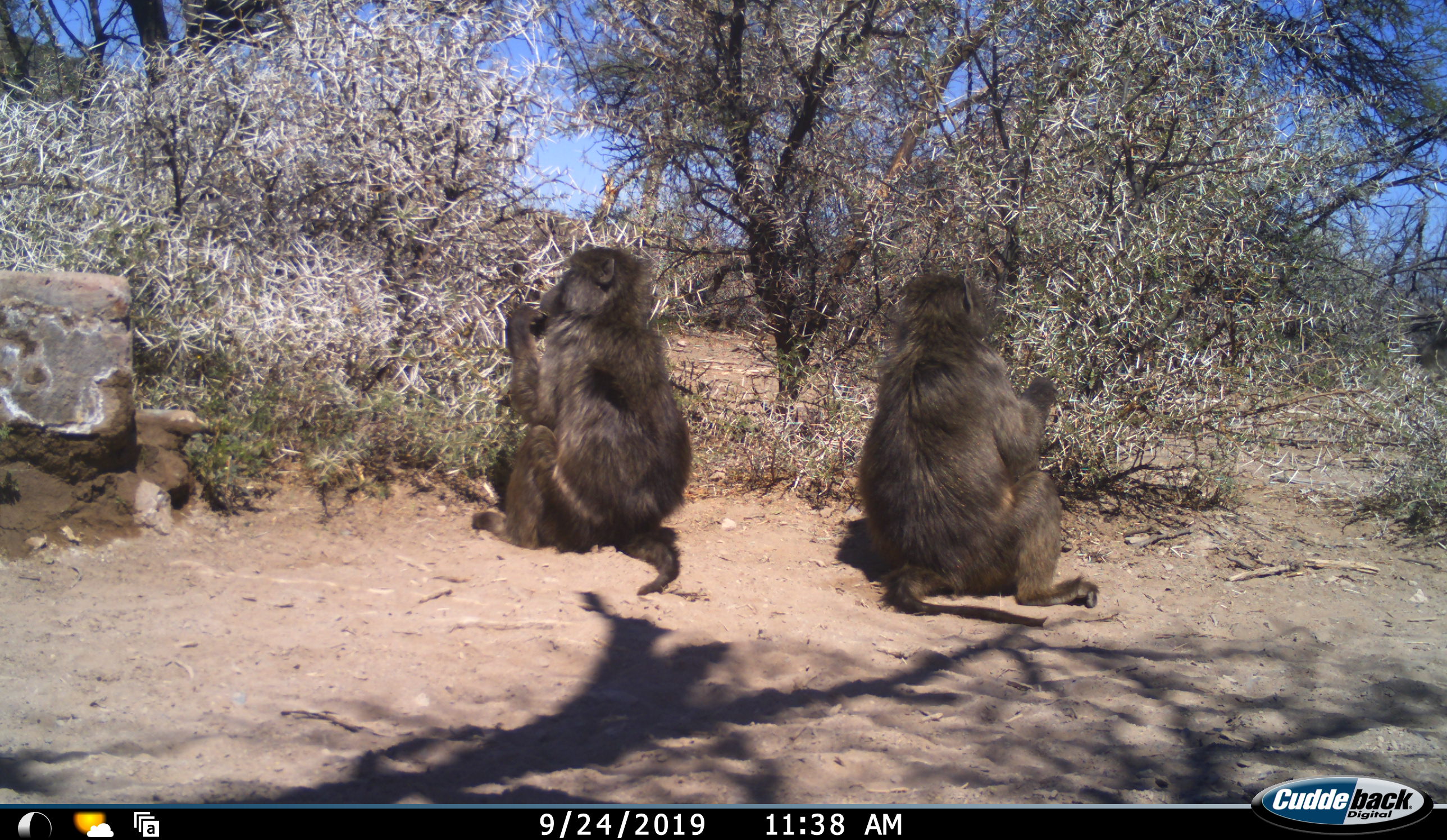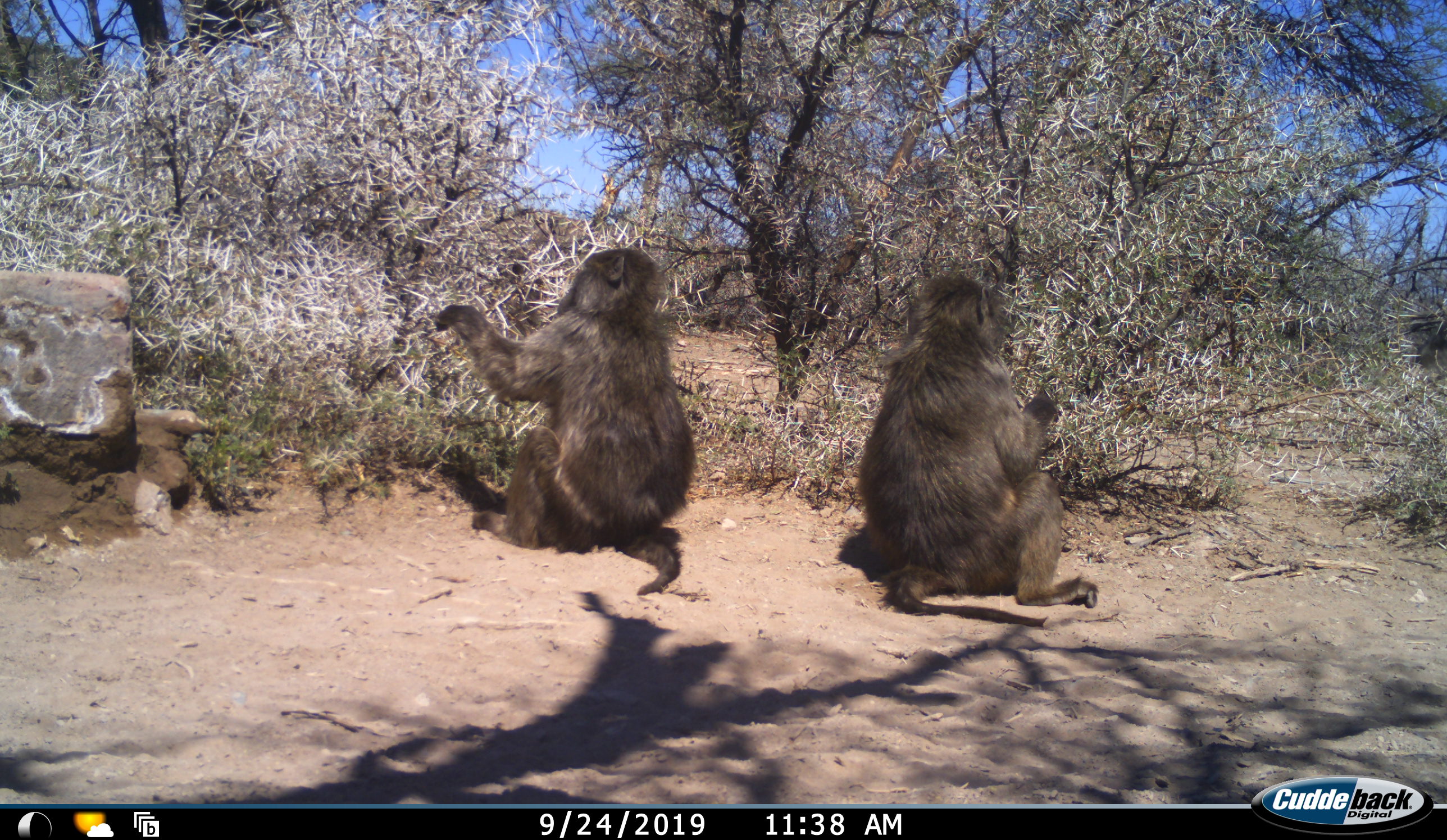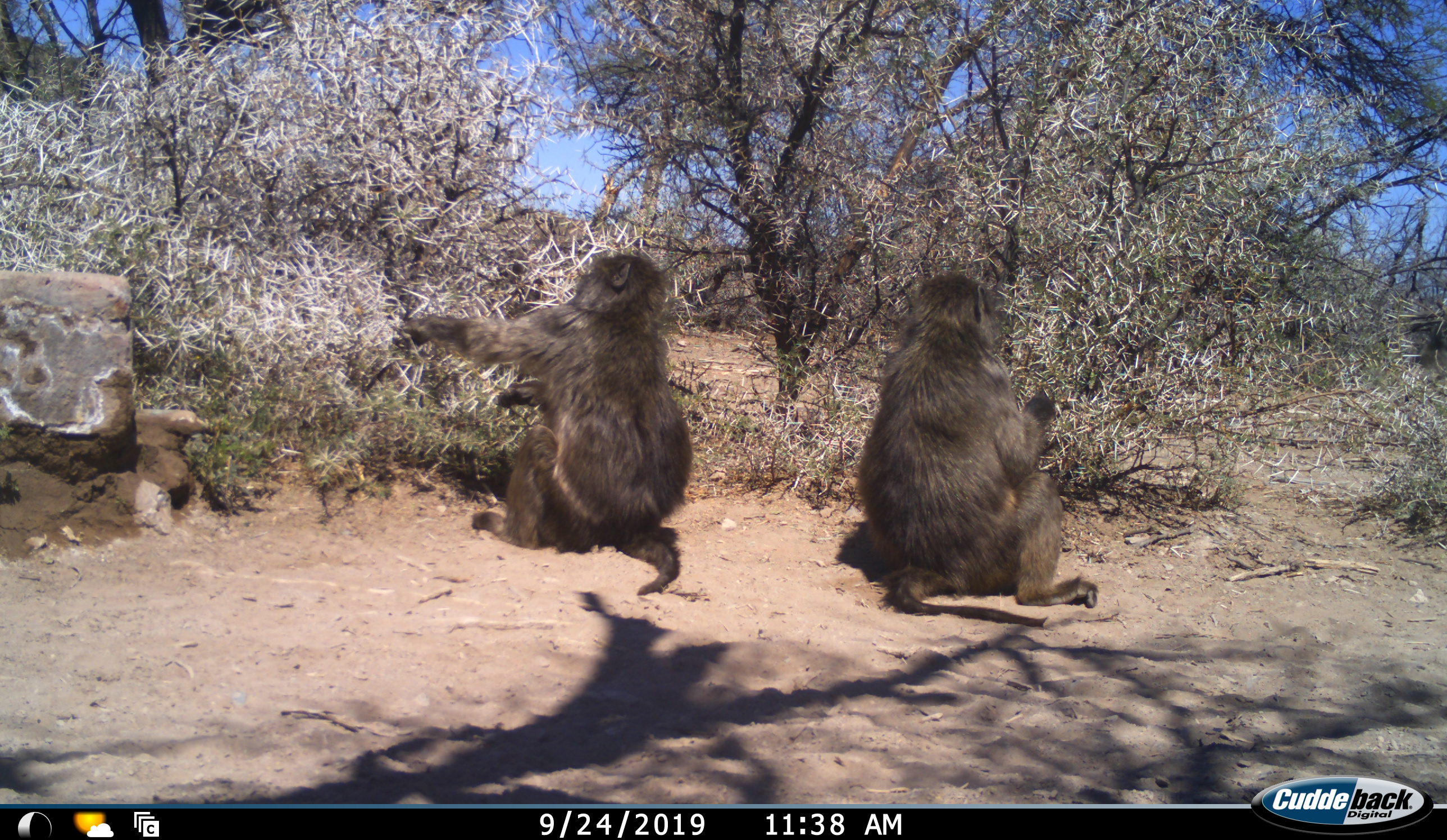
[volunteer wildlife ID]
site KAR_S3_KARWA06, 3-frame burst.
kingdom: Animalia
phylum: Chordata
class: Mammalia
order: Primates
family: Cercopithecidae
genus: Papio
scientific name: Papio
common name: baboon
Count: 2.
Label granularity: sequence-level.